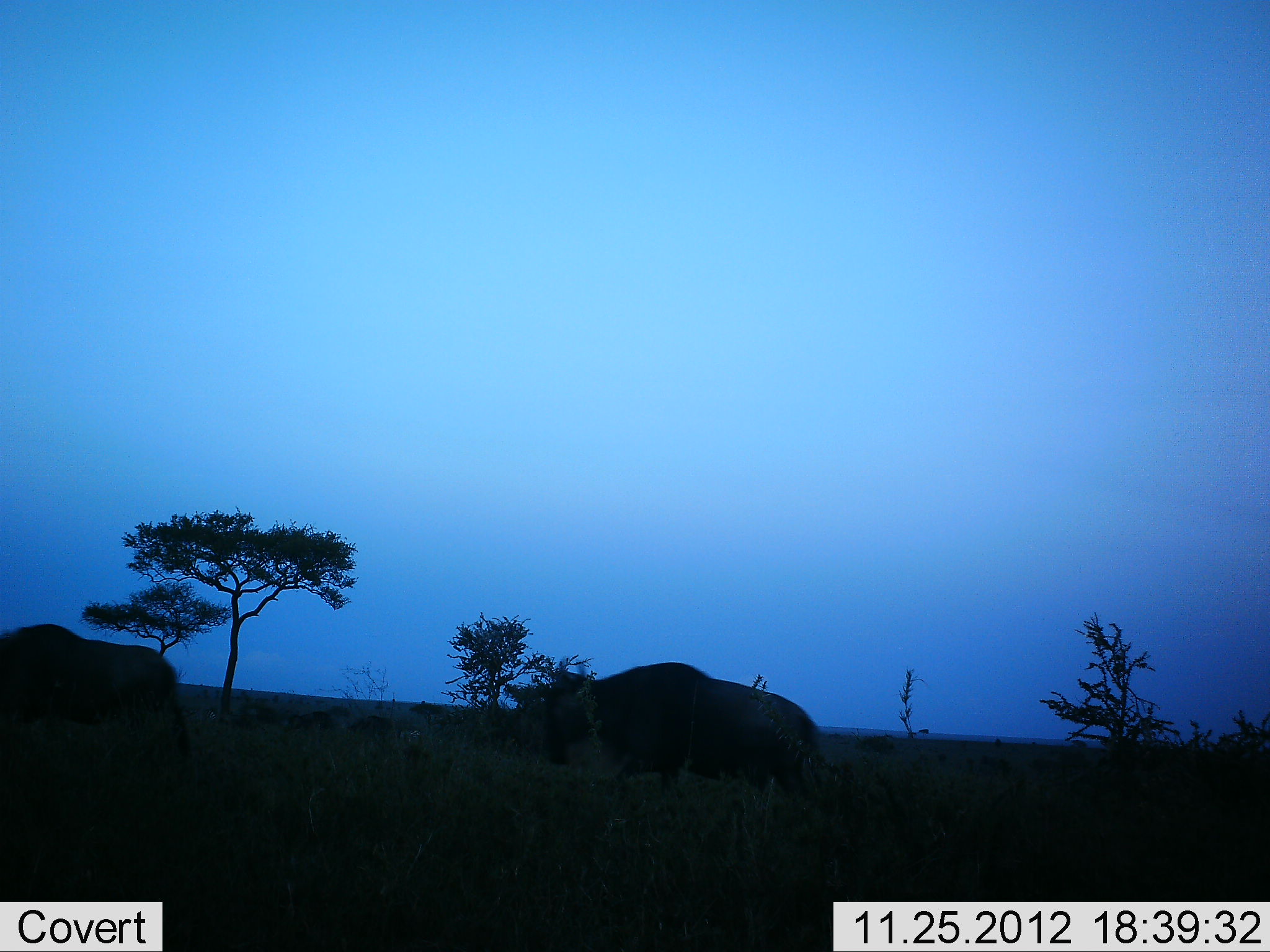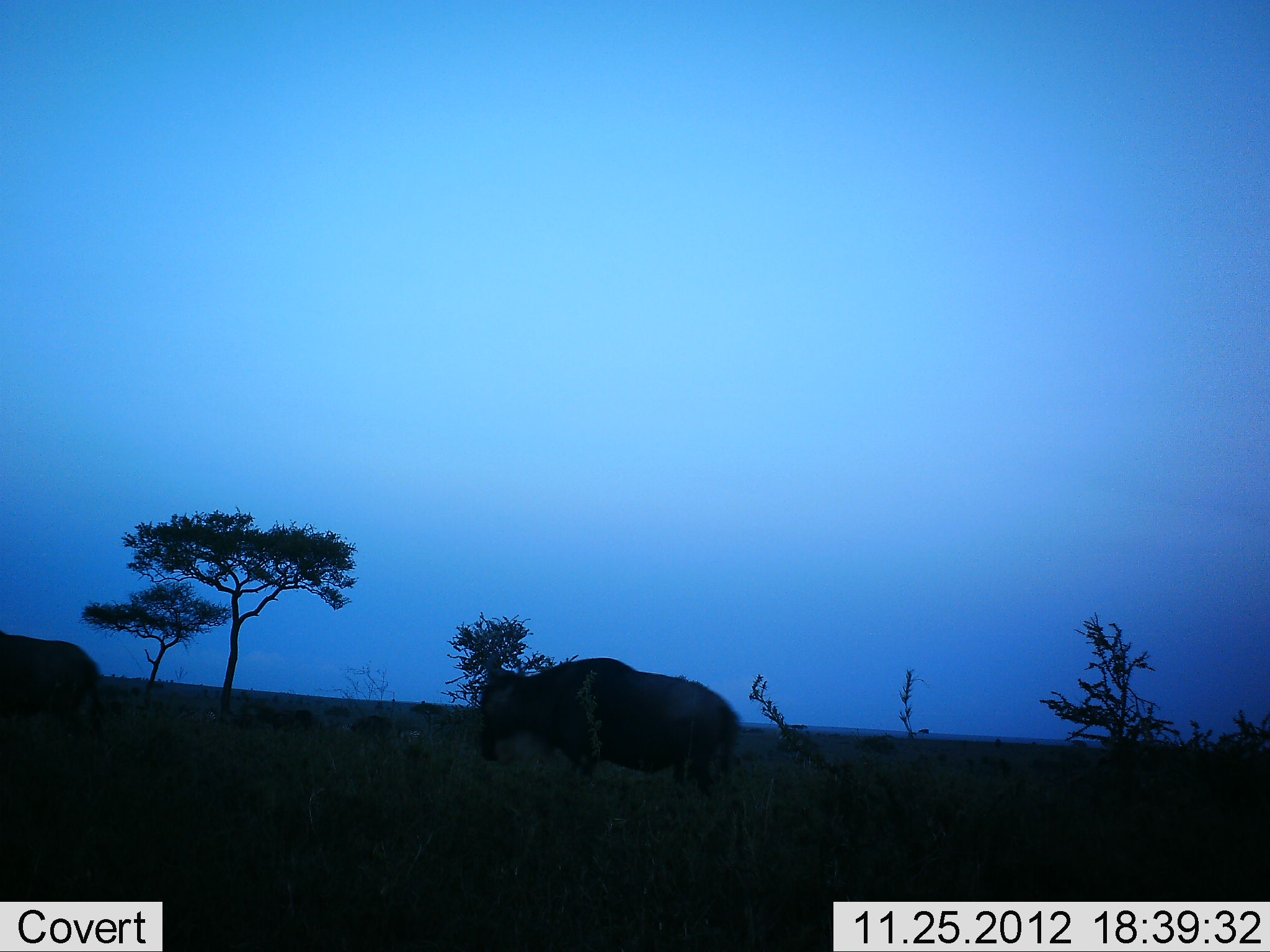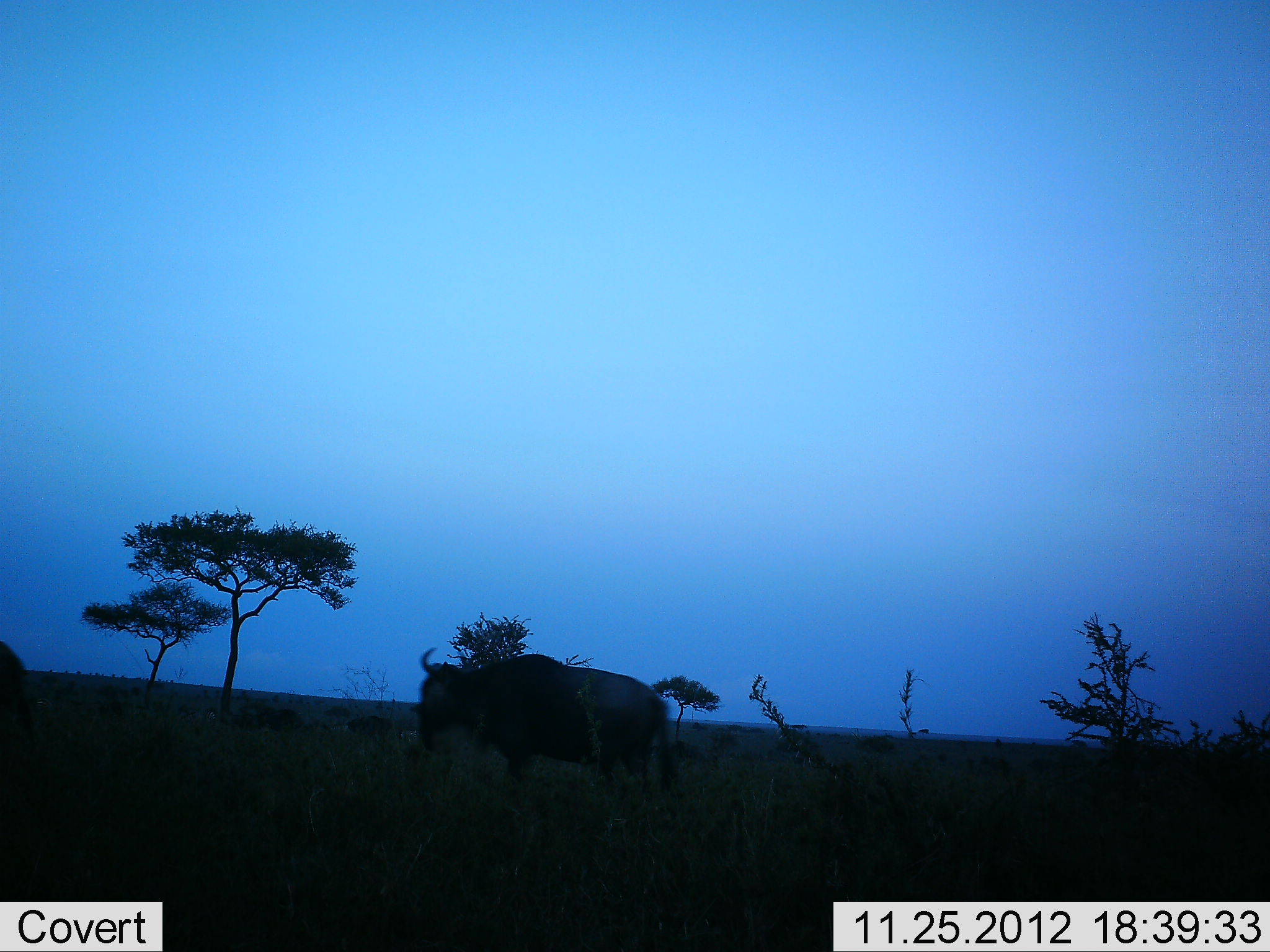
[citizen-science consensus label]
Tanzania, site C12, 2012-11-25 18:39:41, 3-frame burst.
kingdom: Animalia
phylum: Chordata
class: Mammalia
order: Artiodactyla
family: Bovidae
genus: Connochaetes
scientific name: Connochaetes taurinus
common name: blue wildebeest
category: wildebeest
Wildebeest (blue wildebeest) (Connochaetes taurinus), count 3. Behavior (volunteer vote fractions): standing 20%, resting 0%, moving 100%, interacting 0%. Young present (vote fraction): 0%. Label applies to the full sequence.